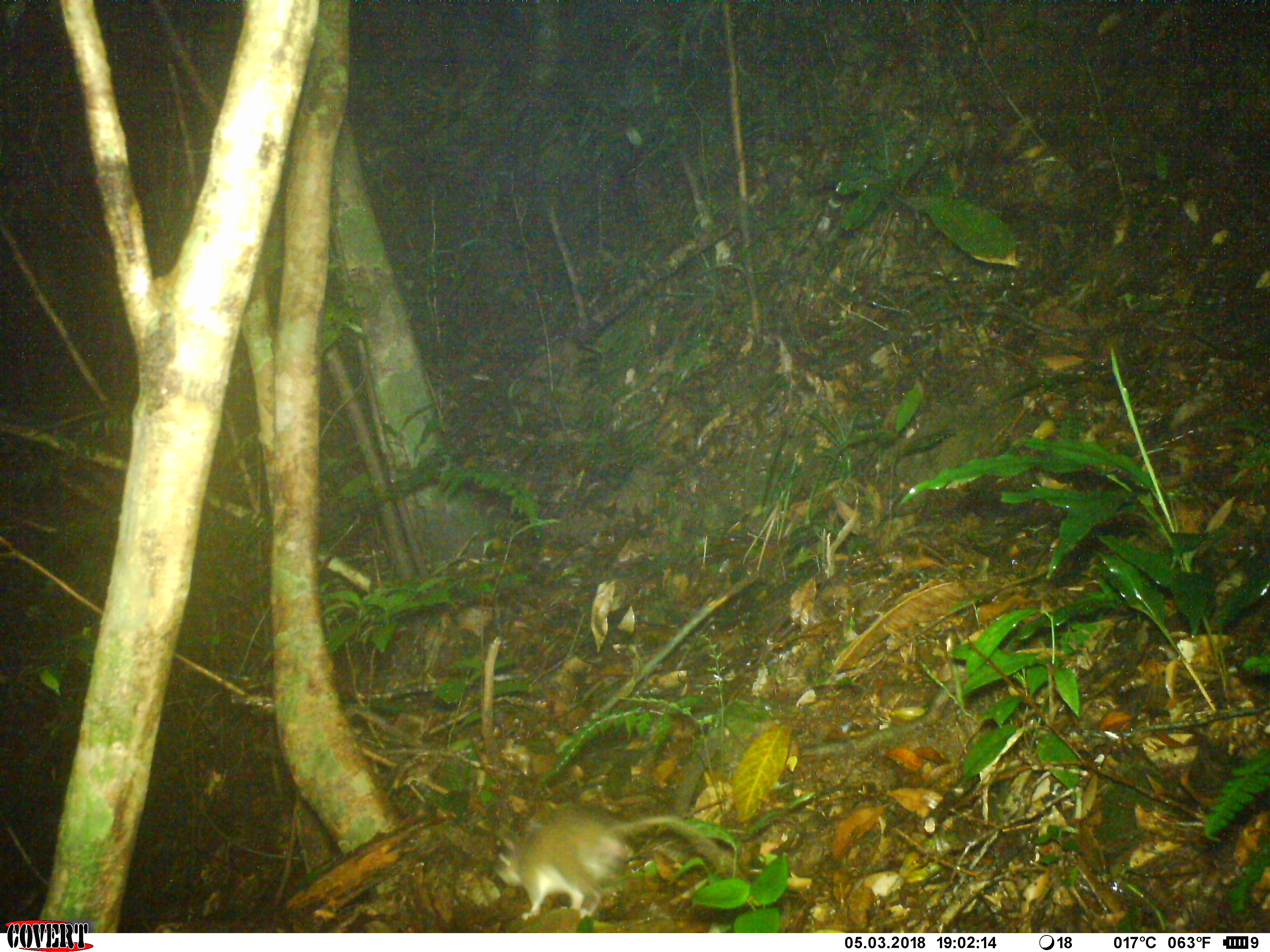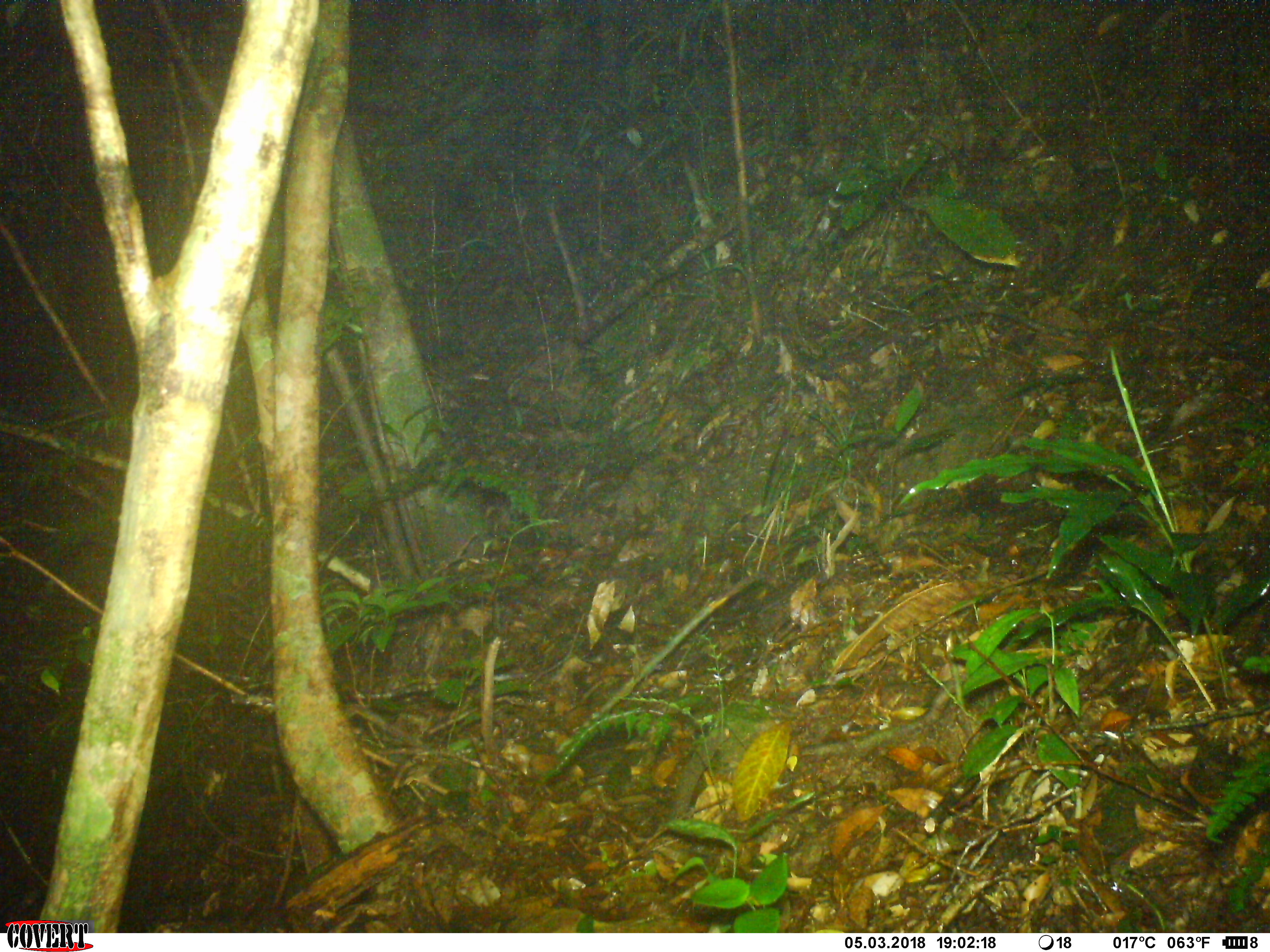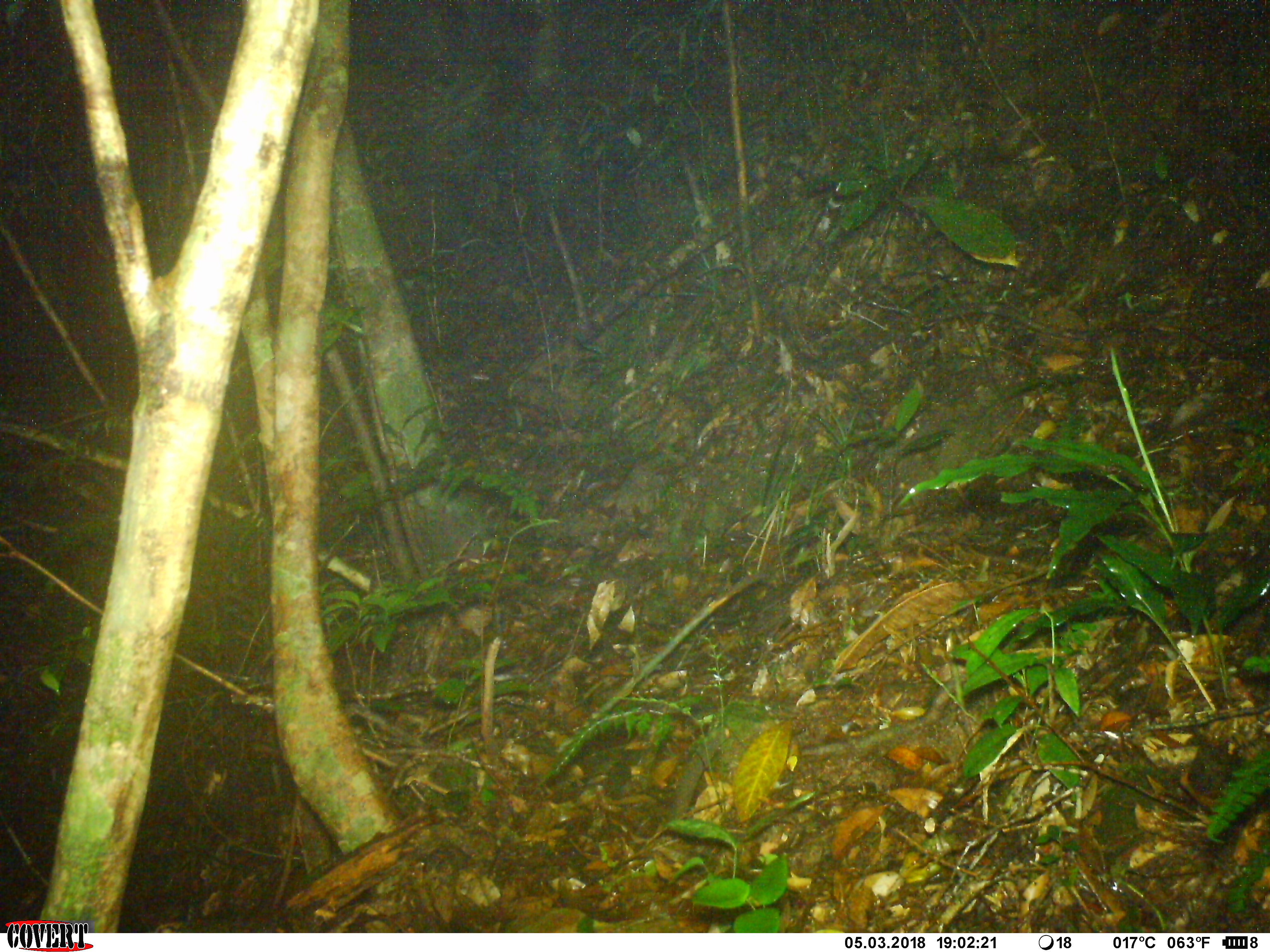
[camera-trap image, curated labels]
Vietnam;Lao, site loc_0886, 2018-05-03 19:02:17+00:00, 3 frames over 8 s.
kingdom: Animalia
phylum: Chordata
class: Mammalia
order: Rodentia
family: Muridae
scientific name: Muridae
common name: old-world mice and rats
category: unidentified murid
Unidentified murid (old-world mice and rats) (Muridae). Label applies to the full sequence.